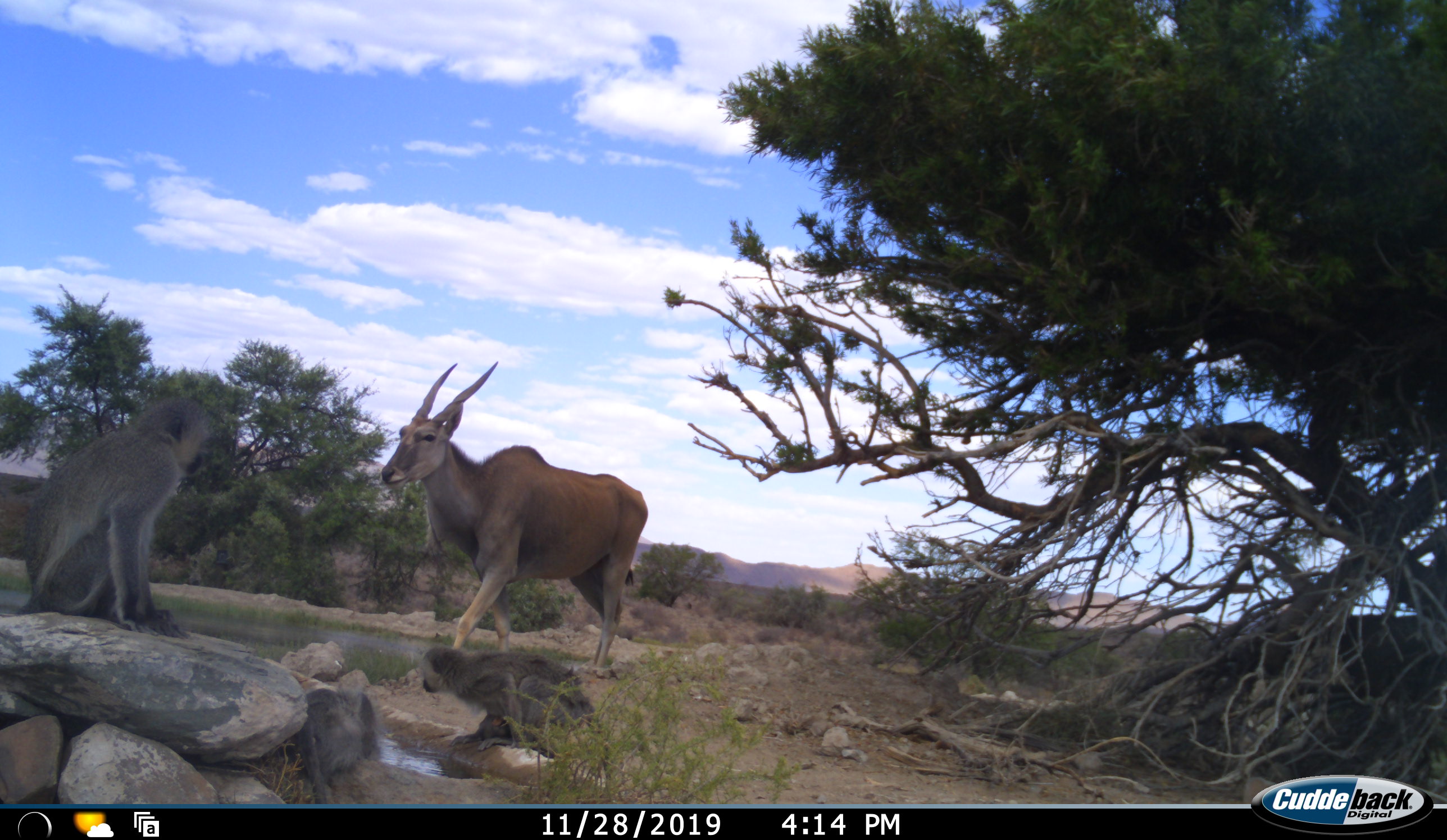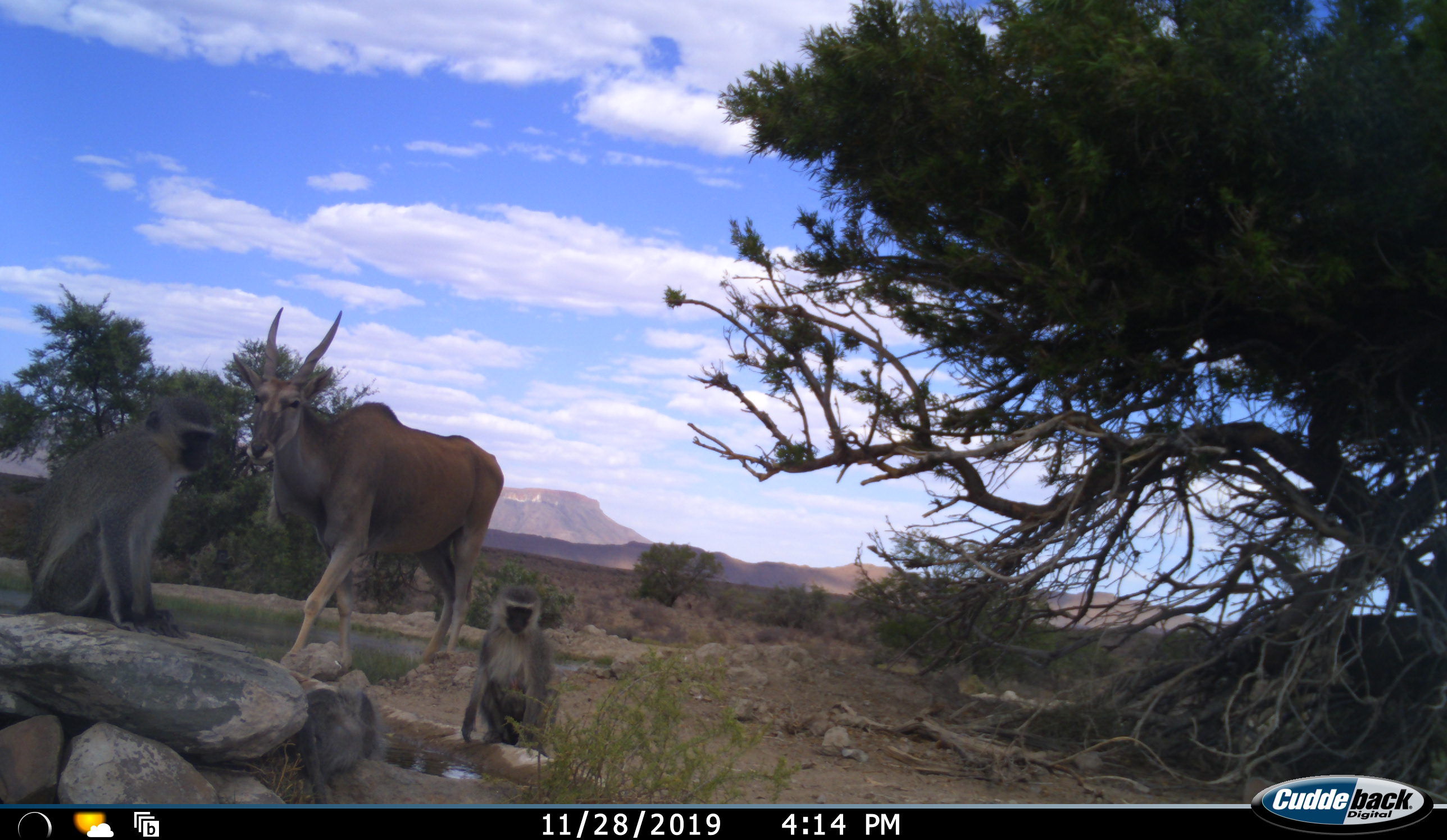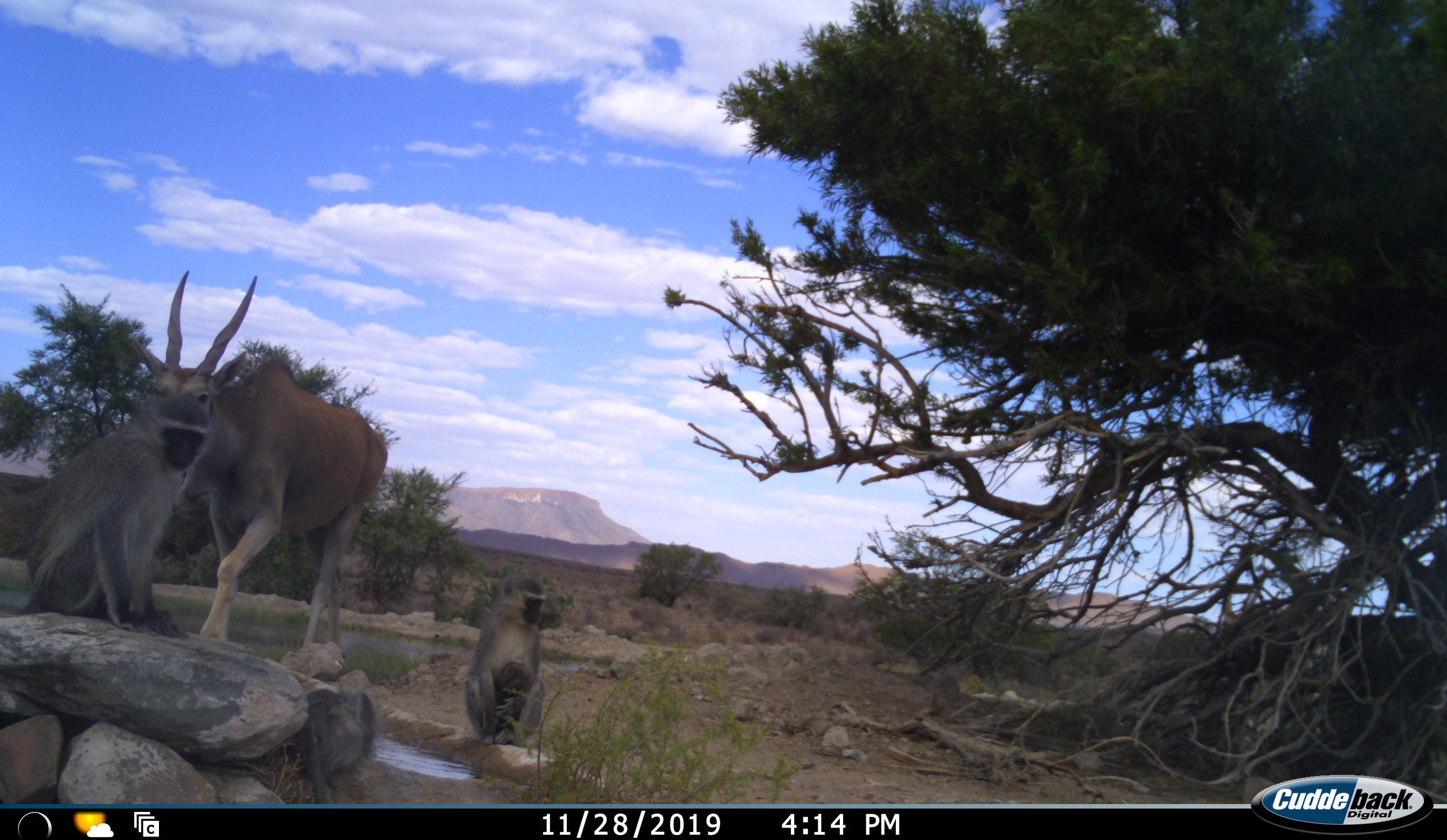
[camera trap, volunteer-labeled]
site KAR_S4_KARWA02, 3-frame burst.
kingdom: Animalia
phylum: Chordata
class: Mammalia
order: Artiodactyla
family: Bovidae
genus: Tragelaphus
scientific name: Tragelaphus oryx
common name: eland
Eland (Tragelaphus oryx), count 2. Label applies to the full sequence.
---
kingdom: Animalia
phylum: Chordata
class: Mammalia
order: Primates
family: Cercopithecidae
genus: Chlorocebus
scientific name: Chlorocebus pygerythrus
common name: vervet monkey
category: monkeyvervet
Monkeyvervet (vervet monkey) (Chlorocebus pygerythrus), count 2. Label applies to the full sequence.